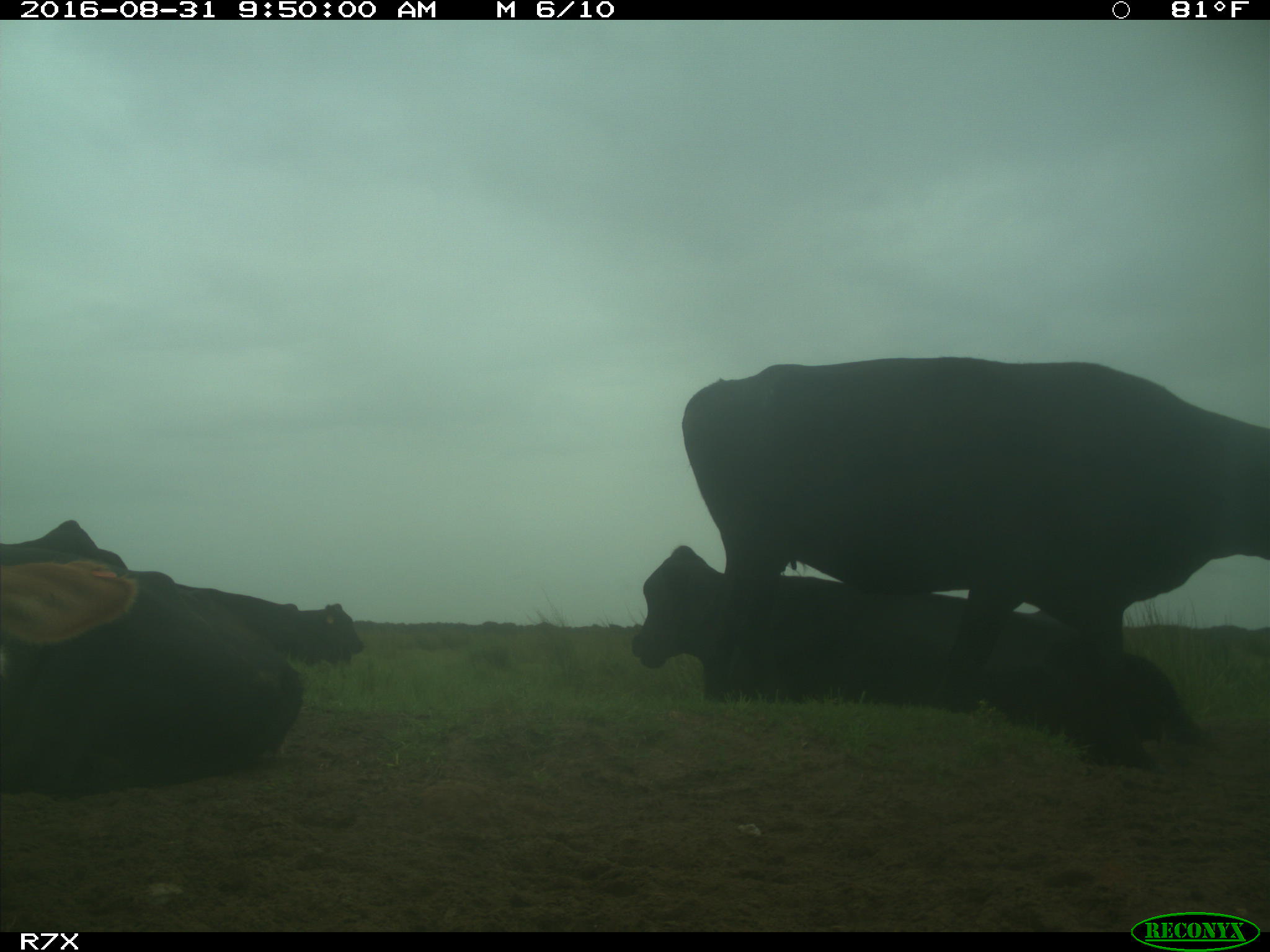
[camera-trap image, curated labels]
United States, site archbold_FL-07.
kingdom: Animalia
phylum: Chordata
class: Mammalia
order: Artiodactyla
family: Bovidae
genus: Bos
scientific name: Bos taurus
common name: domestic cow